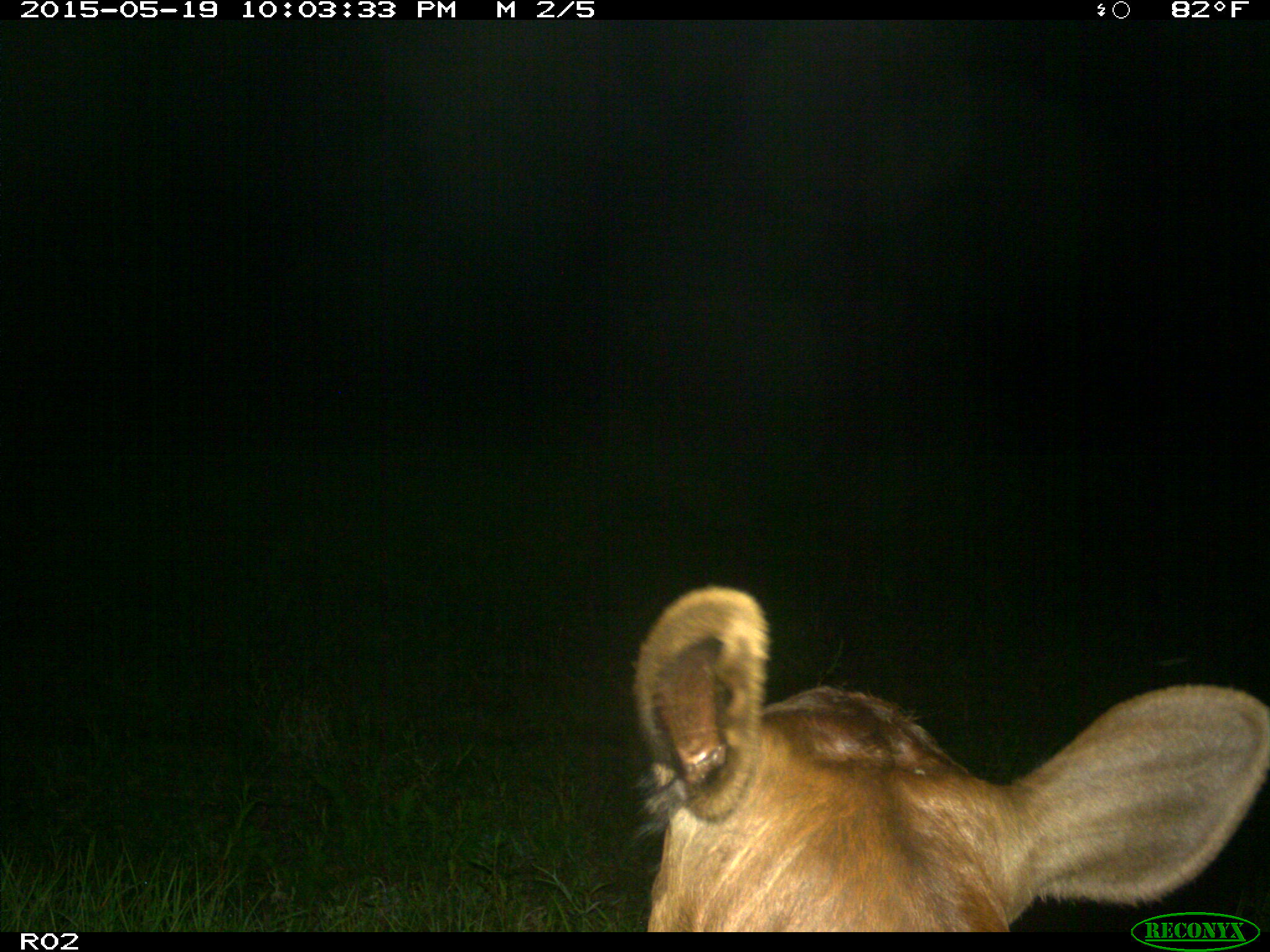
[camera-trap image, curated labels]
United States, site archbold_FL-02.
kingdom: Animalia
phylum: Chordata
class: Mammalia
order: Artiodactyla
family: Bovidae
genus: Bos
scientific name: Bos taurus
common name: domestic cow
Bos taurus (domestic cow).